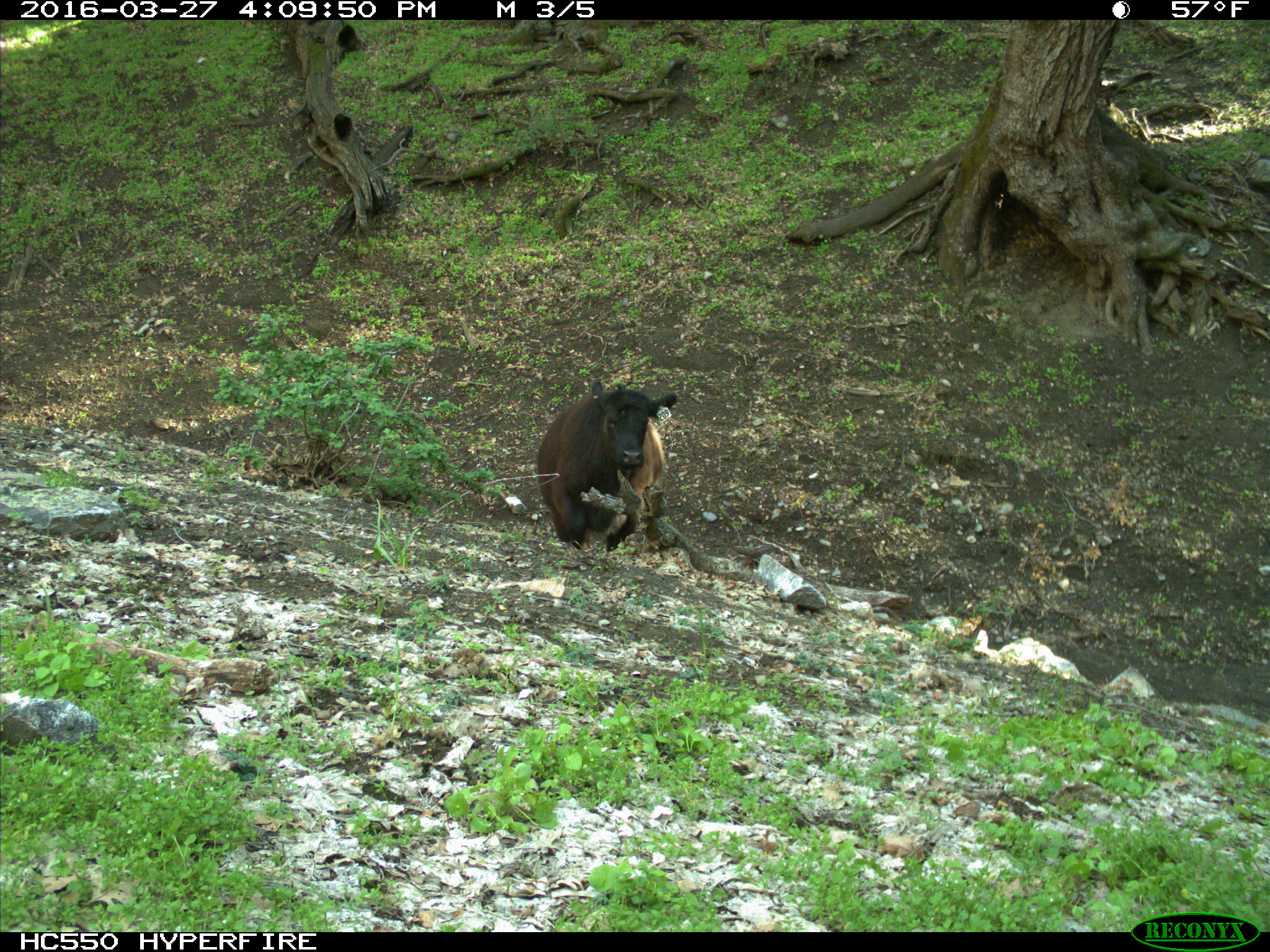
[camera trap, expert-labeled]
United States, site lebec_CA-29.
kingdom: Animalia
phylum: Chordata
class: Mammalia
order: Artiodactyla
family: Bovidae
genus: Bos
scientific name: Bos taurus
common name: domestic cow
Bos taurus (domestic cow).